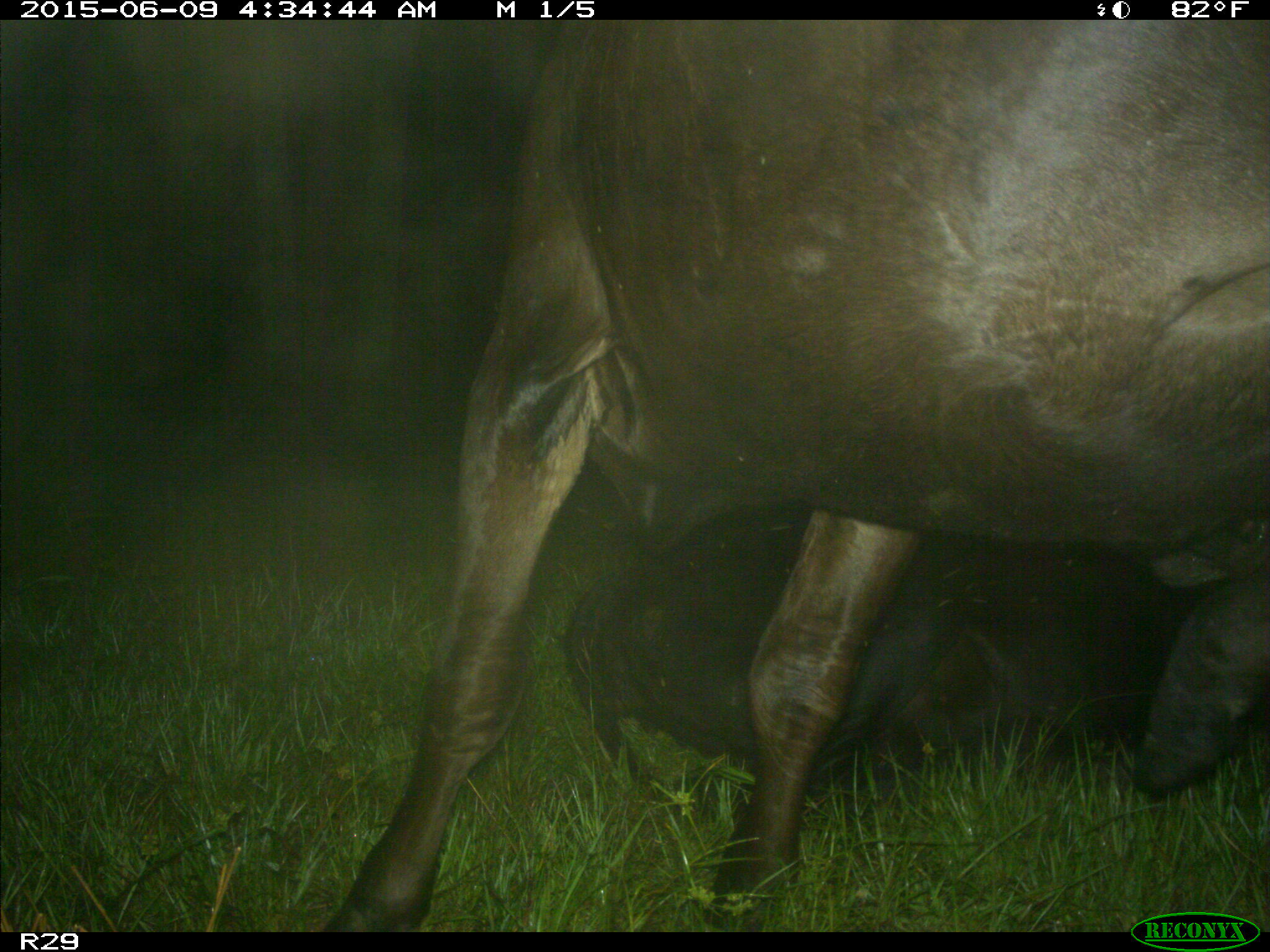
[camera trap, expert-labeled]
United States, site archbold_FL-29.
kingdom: Animalia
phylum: Chordata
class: Mammalia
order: Artiodactyla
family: Bovidae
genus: Bos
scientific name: Bos taurus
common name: domestic cow